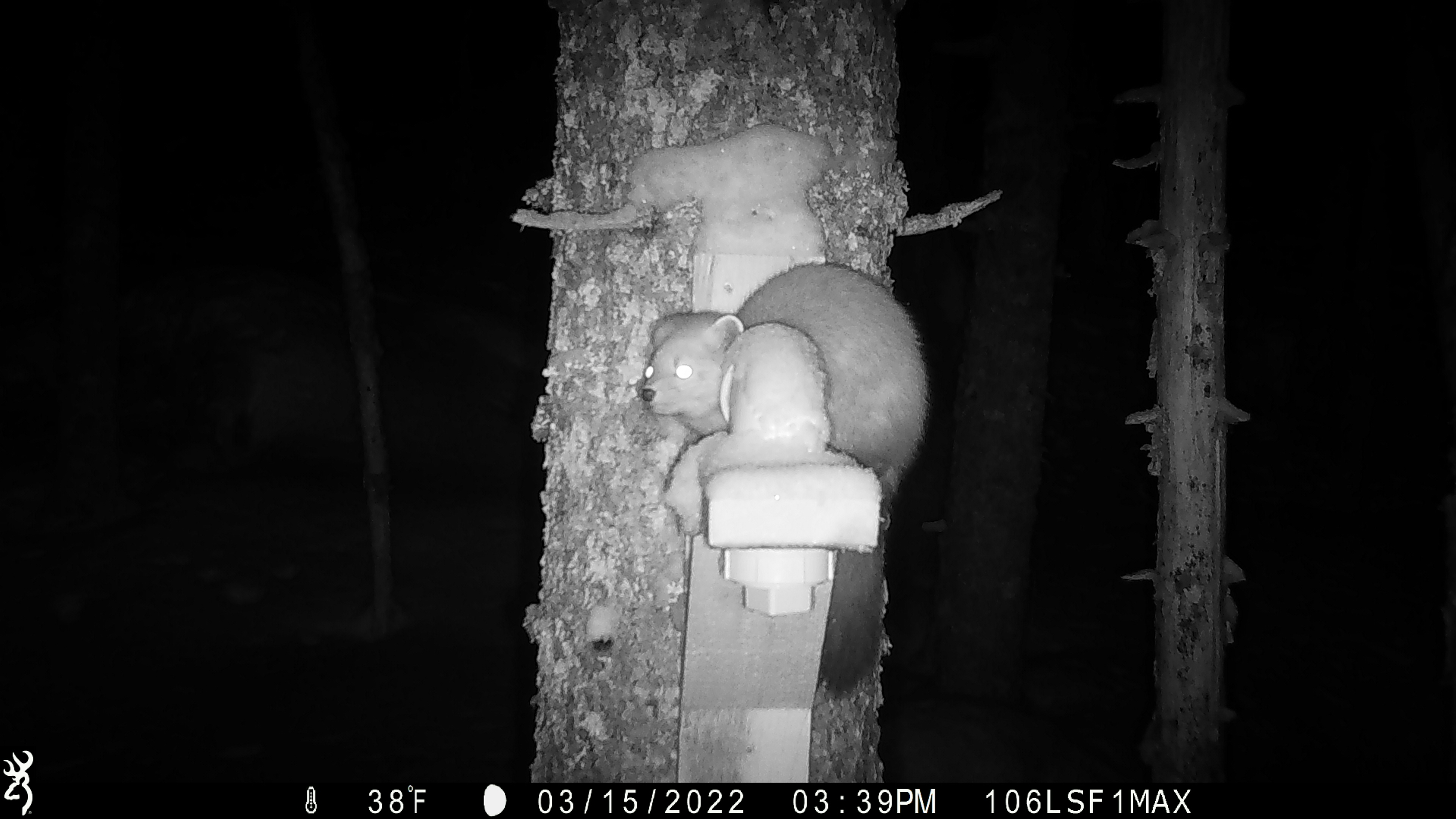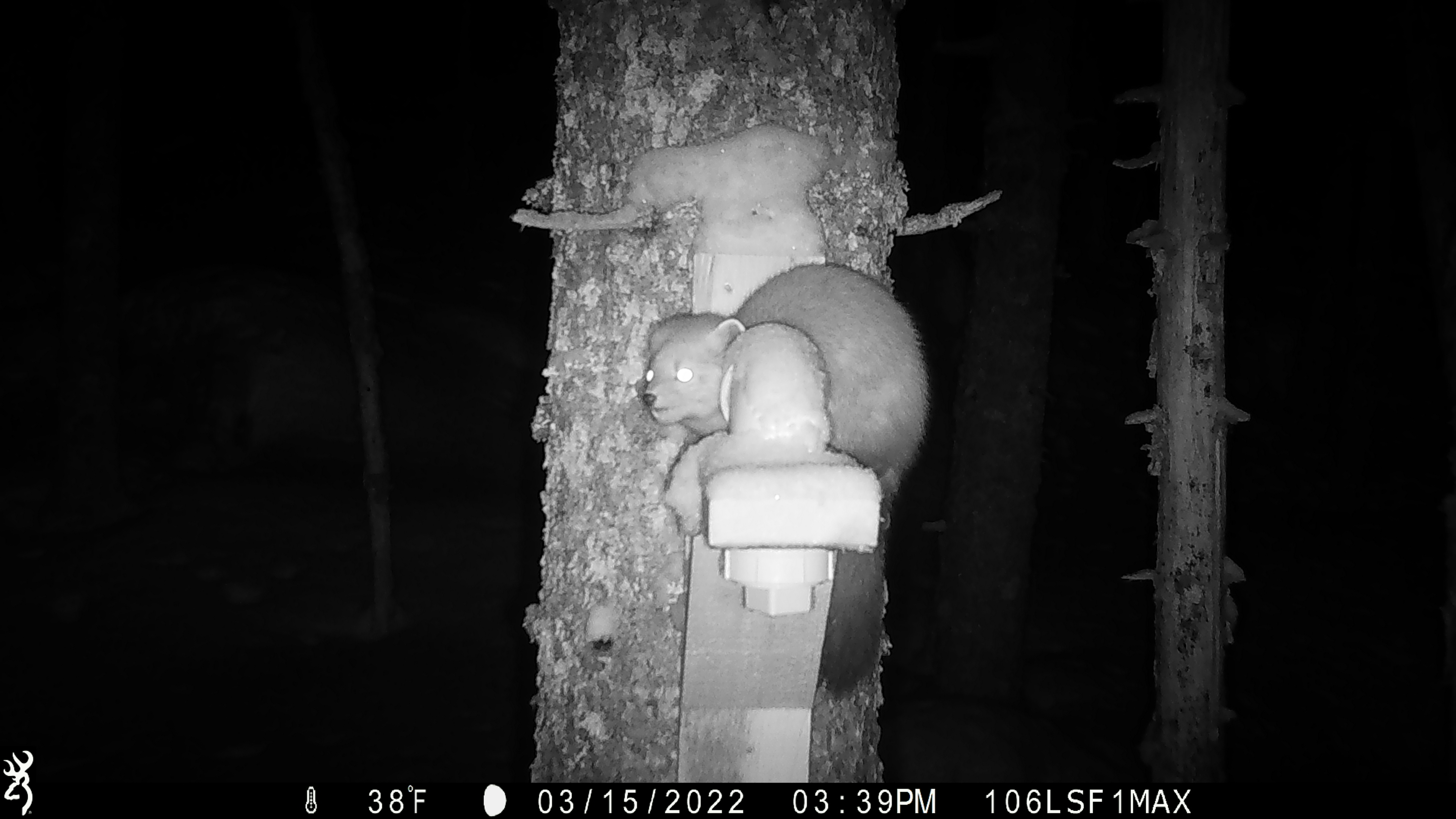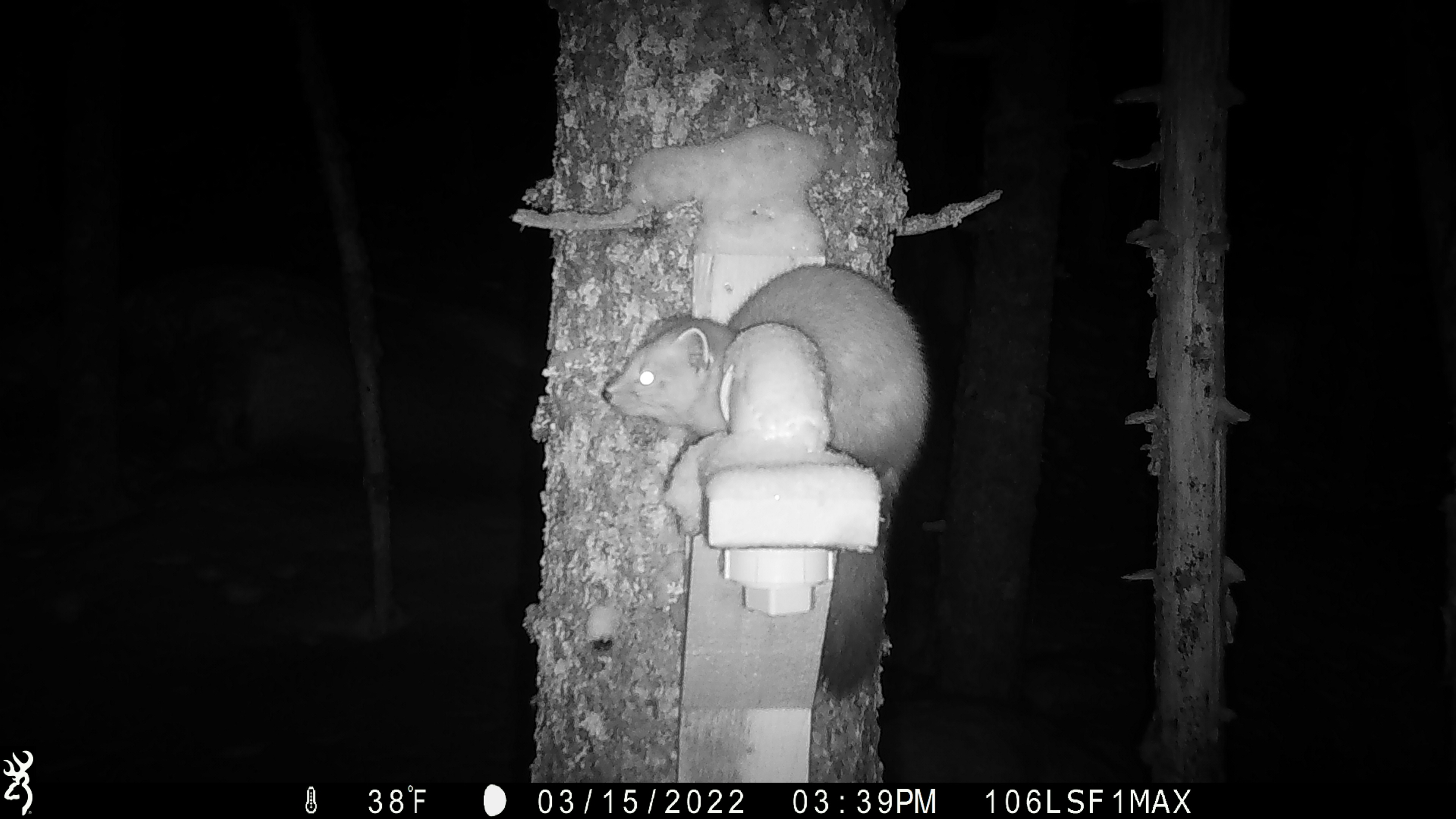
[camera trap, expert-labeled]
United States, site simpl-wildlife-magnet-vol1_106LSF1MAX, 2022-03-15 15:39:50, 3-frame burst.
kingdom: Animalia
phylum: Chordata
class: Mammalia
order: Carnivora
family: Mustelidae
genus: Martes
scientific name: Martes americana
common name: american marten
American marten (Martes americana).